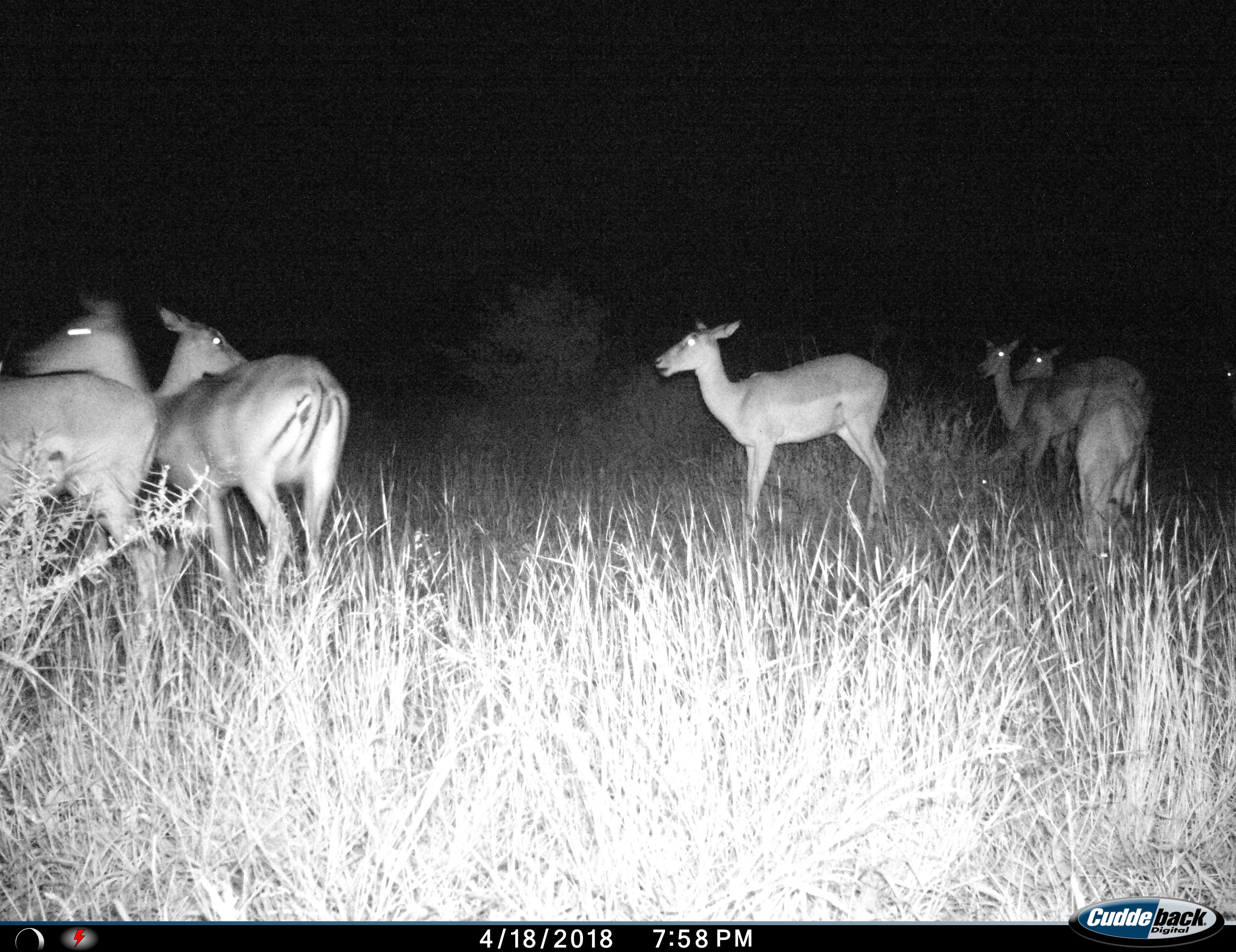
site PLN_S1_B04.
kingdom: Animalia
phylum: Chordata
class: Mammalia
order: Artiodactyla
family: Bovidae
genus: Aepyceros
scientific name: Aepyceros melampus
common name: impala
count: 8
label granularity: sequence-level